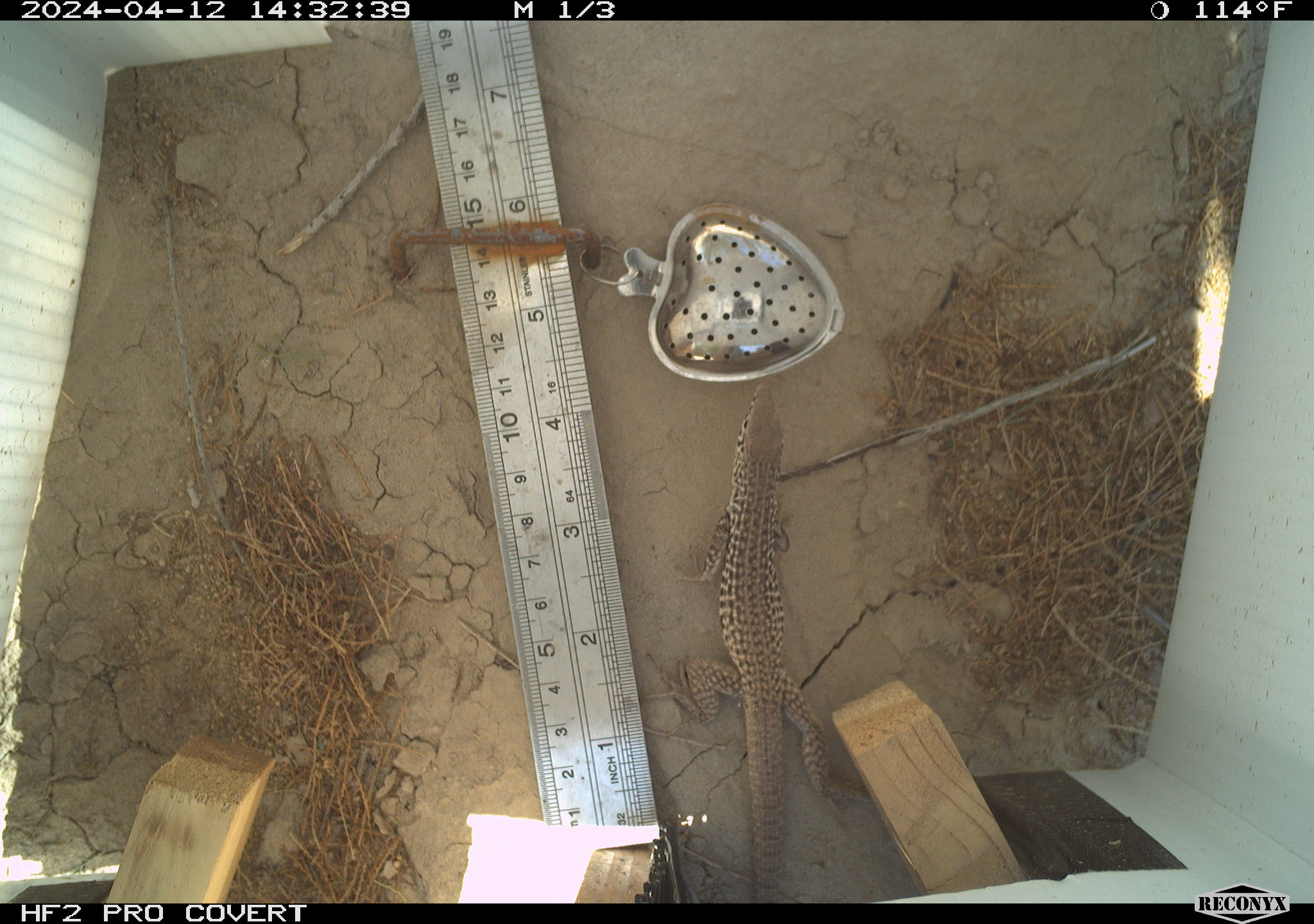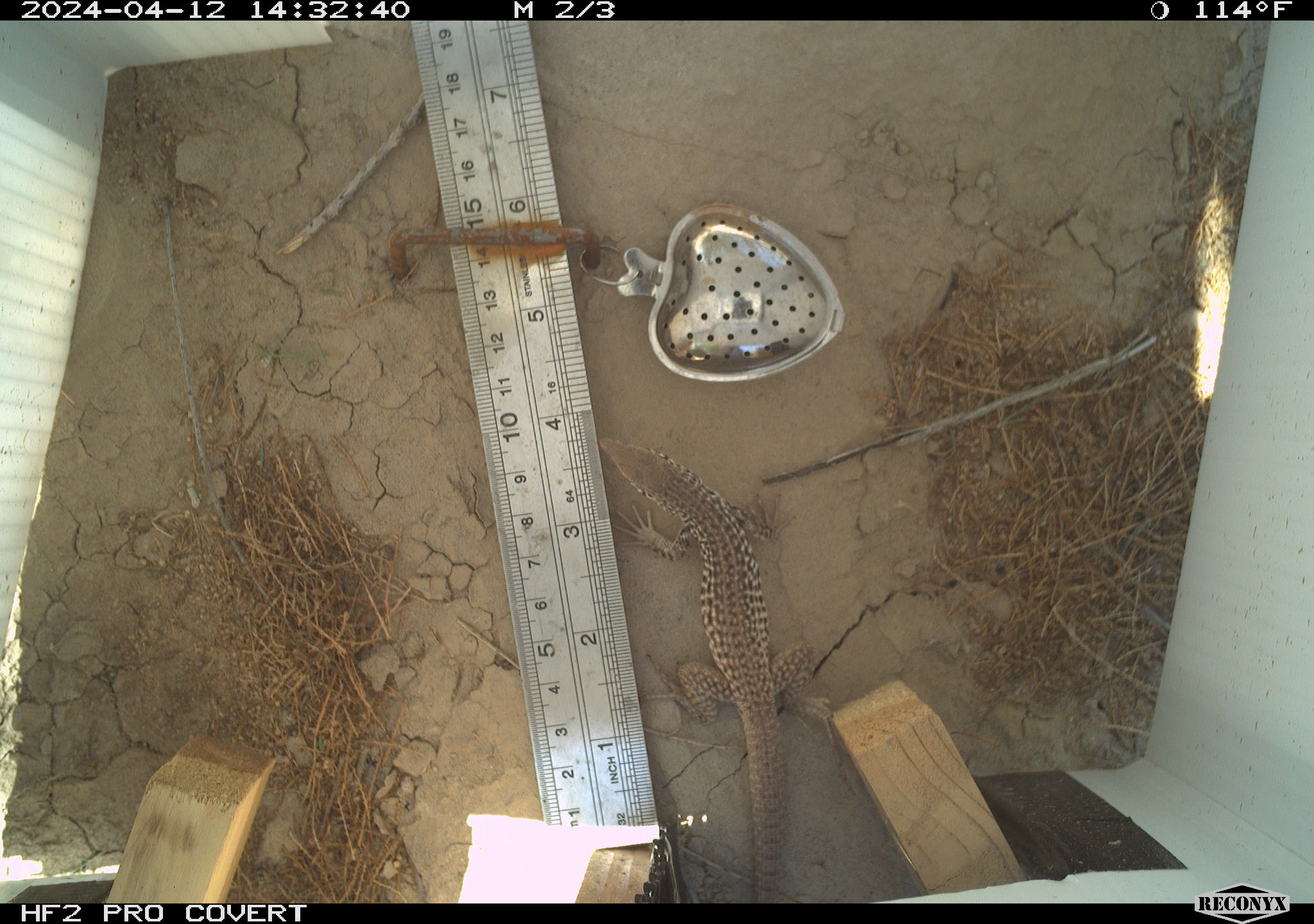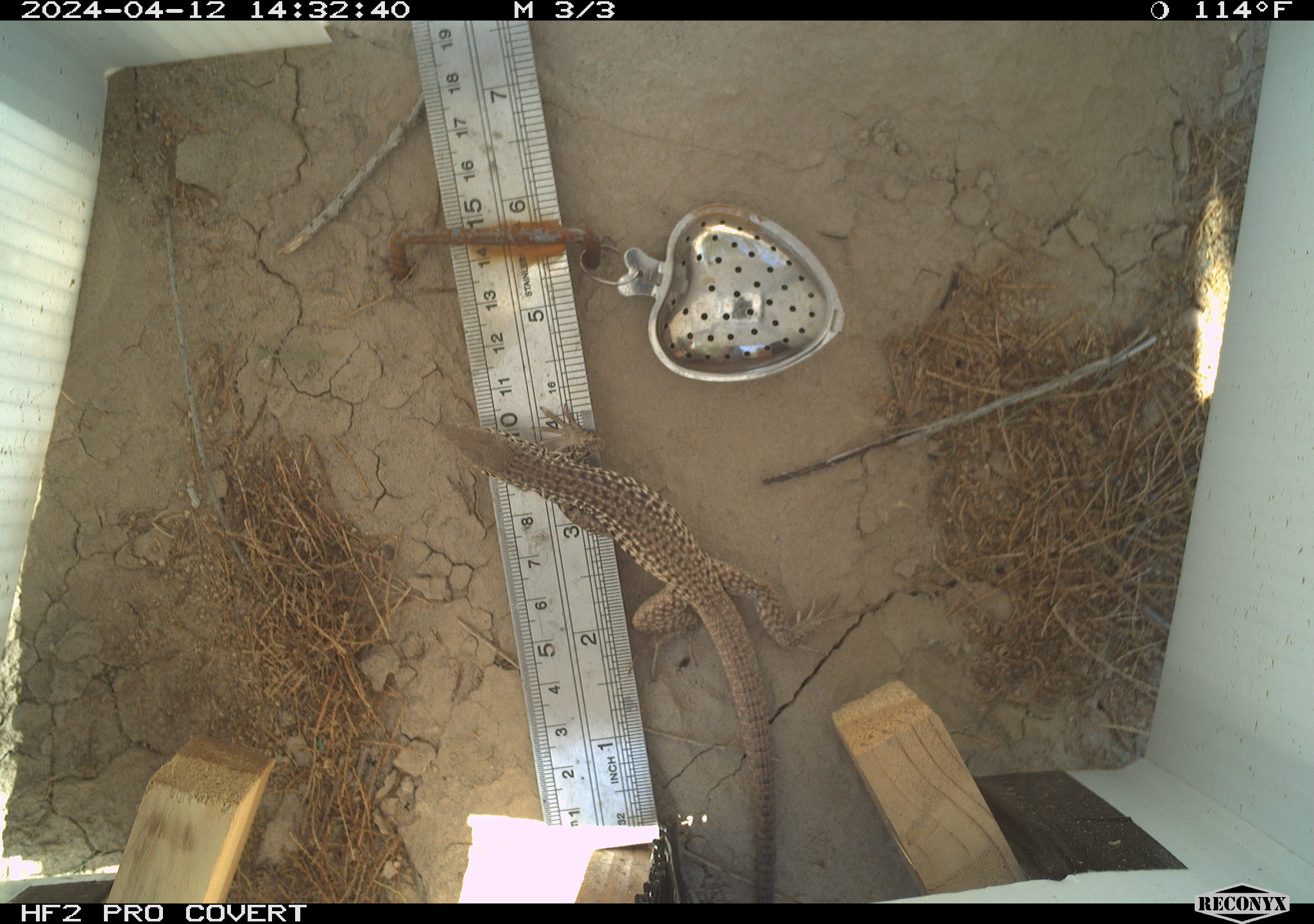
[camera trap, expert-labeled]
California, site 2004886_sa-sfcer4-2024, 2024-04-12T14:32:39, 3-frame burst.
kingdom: Animalia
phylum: Chordata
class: Reptilia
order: Squamata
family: Teiidae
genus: Aspidoscelis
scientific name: Aspidoscelis tigris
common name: western whiptail